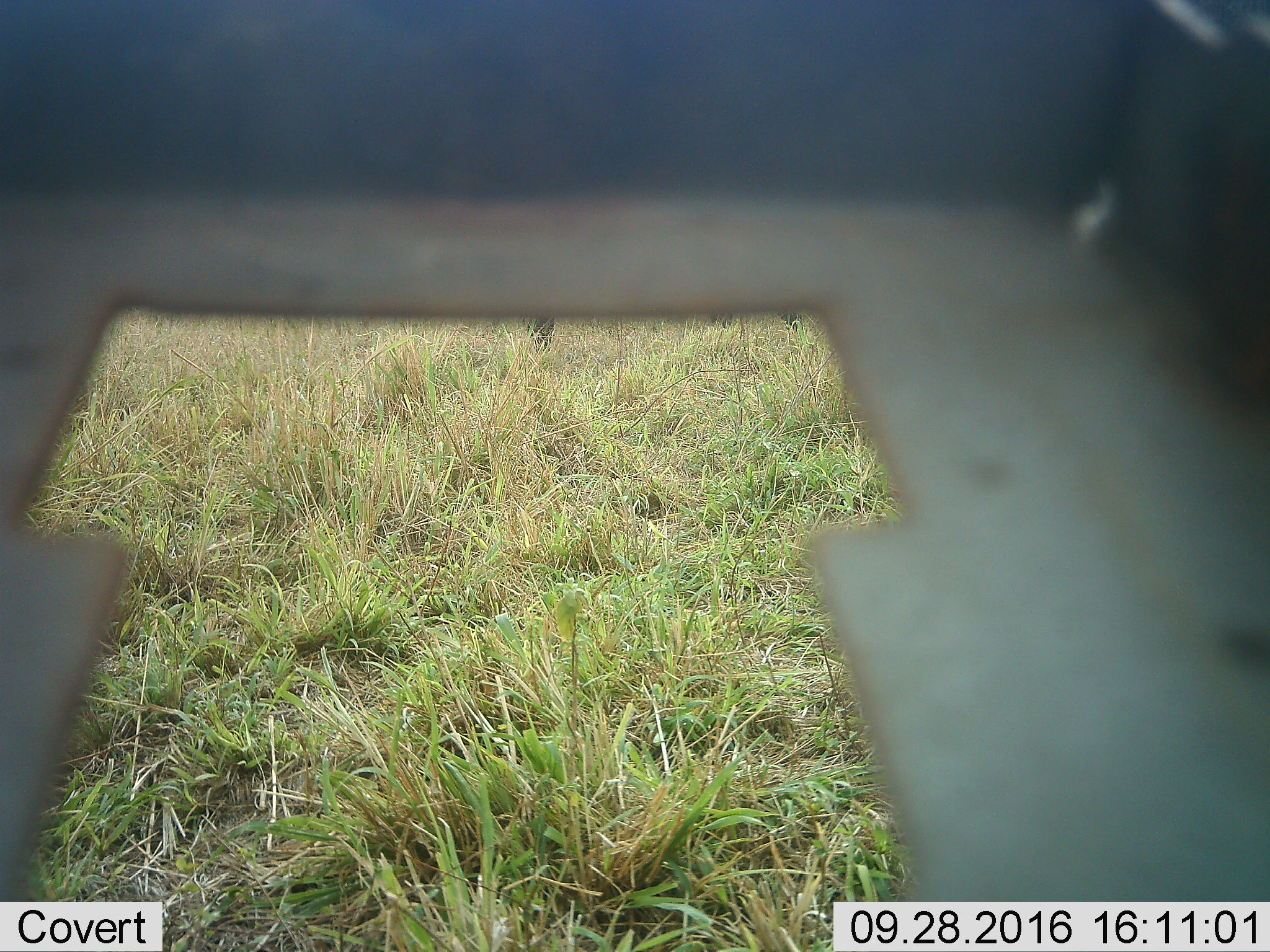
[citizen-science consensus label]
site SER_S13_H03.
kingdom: Animalia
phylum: Chordata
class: Mammalia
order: Artiodactyla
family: Bovidae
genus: Connochaetes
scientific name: Connochaetes taurinus taurinus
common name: blue wildebeest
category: wildebeestblue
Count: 1.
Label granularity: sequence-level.